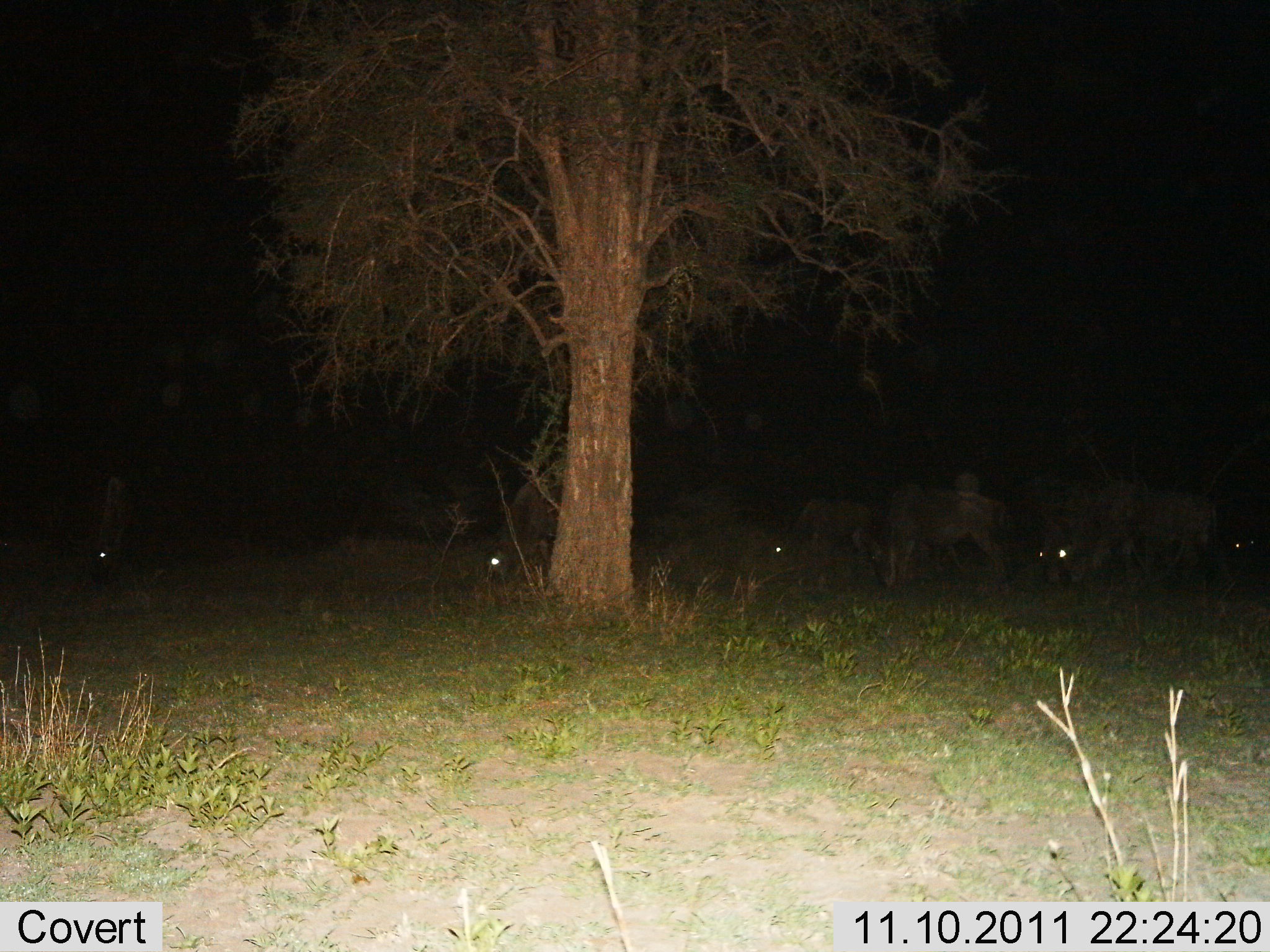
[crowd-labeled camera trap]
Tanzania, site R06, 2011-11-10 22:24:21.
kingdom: Animalia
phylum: Chordata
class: Mammalia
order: Artiodactyla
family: Bovidae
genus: Connochaetes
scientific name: Connochaetes taurinus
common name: blue wildebeest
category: wildebeest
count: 8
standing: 55%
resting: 18%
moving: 0%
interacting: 9%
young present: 0%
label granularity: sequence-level